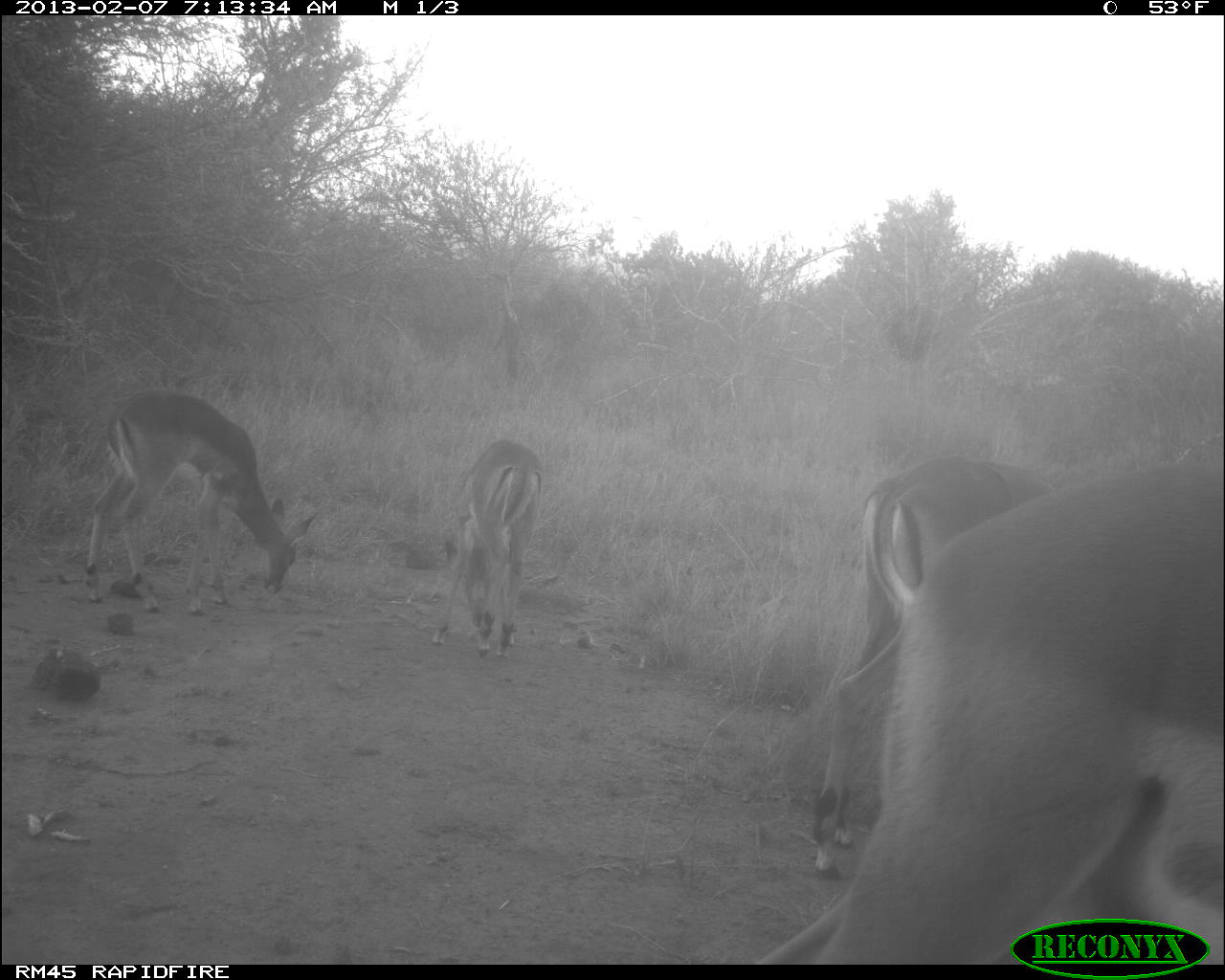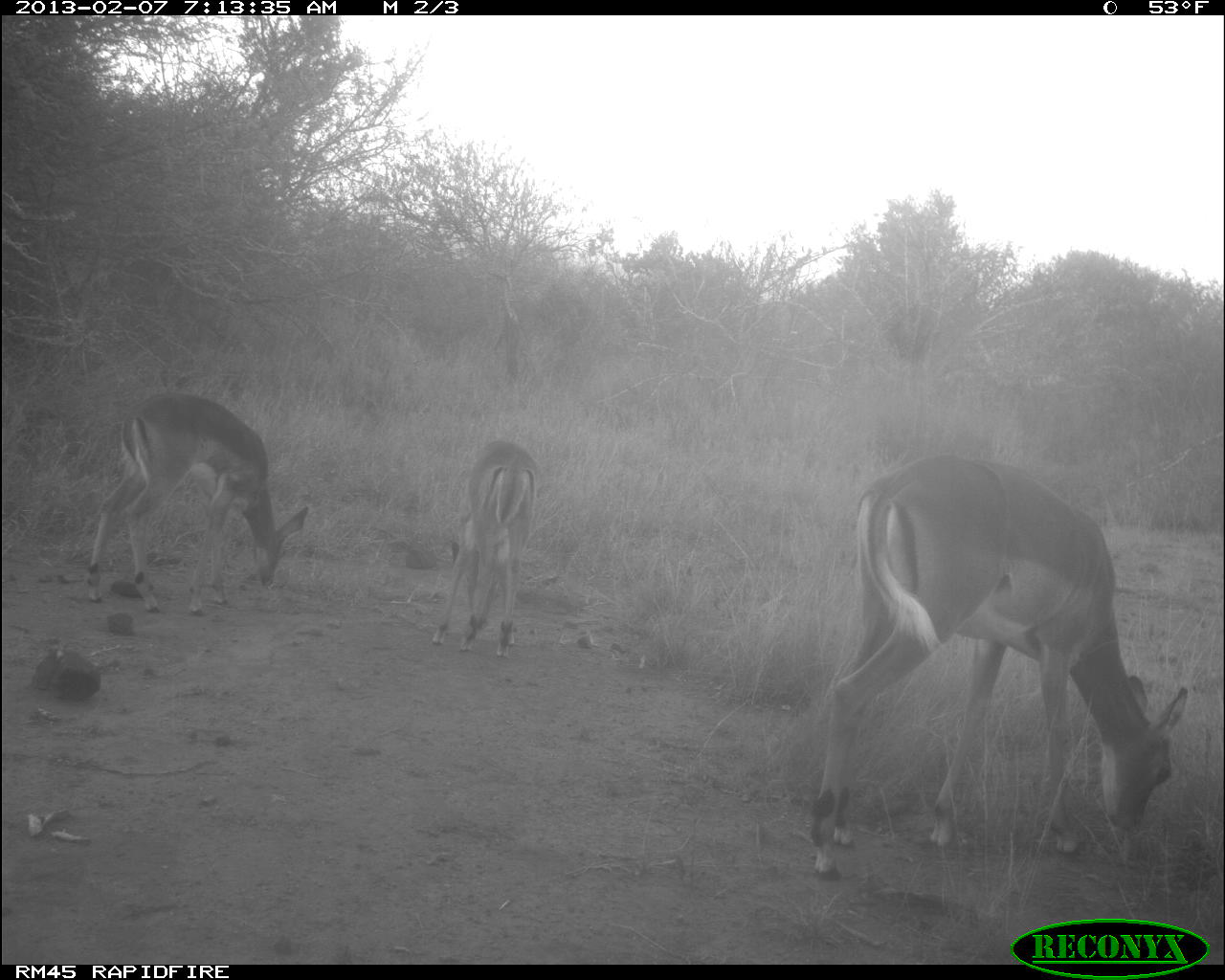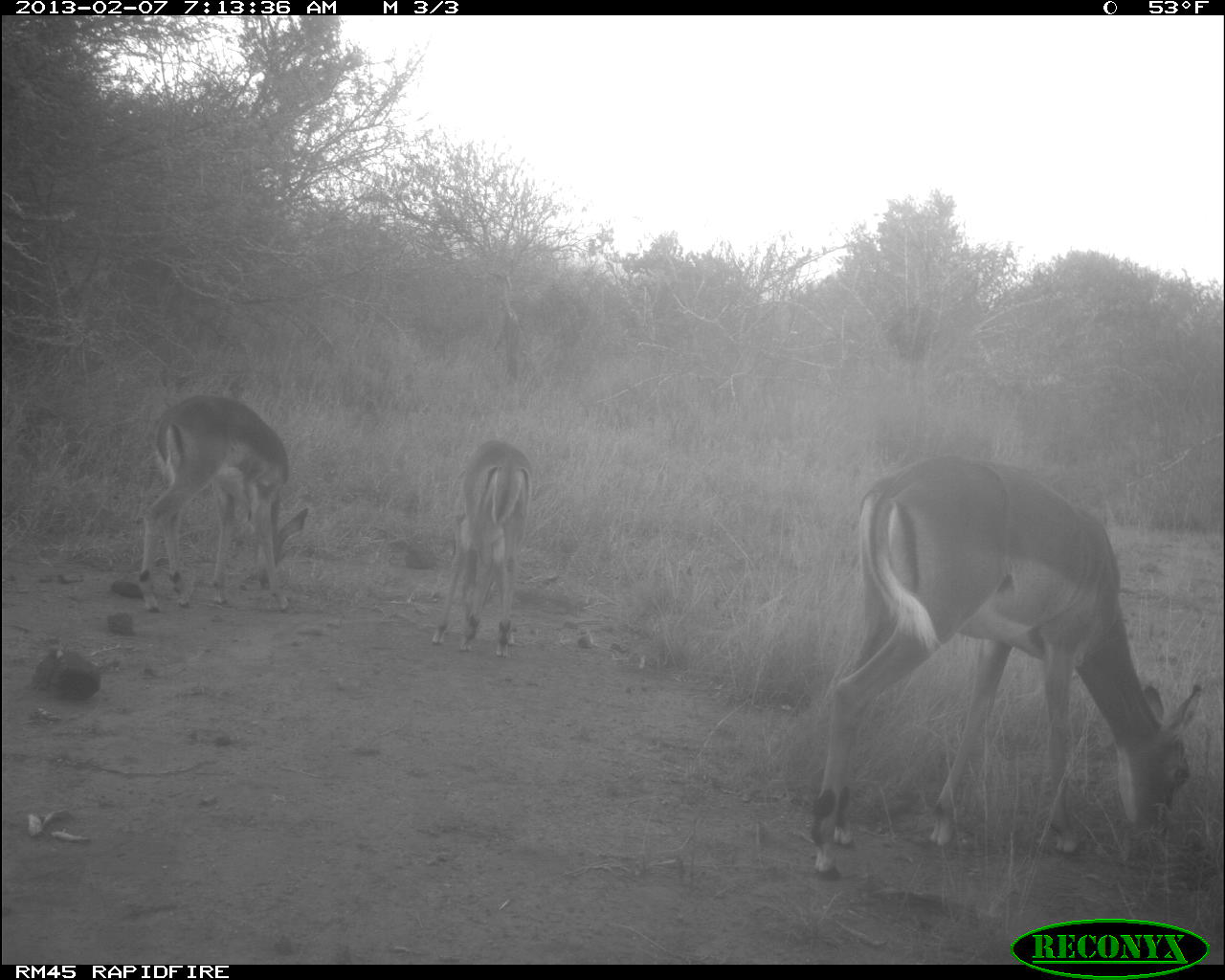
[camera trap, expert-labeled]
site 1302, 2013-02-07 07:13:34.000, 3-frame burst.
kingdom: Animalia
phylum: Chordata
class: Mammalia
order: Artiodactyla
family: Bovidae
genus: Aepyceros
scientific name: Aepyceros melampus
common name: impala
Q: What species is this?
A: Aepyceros melampus (impala).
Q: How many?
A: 4.